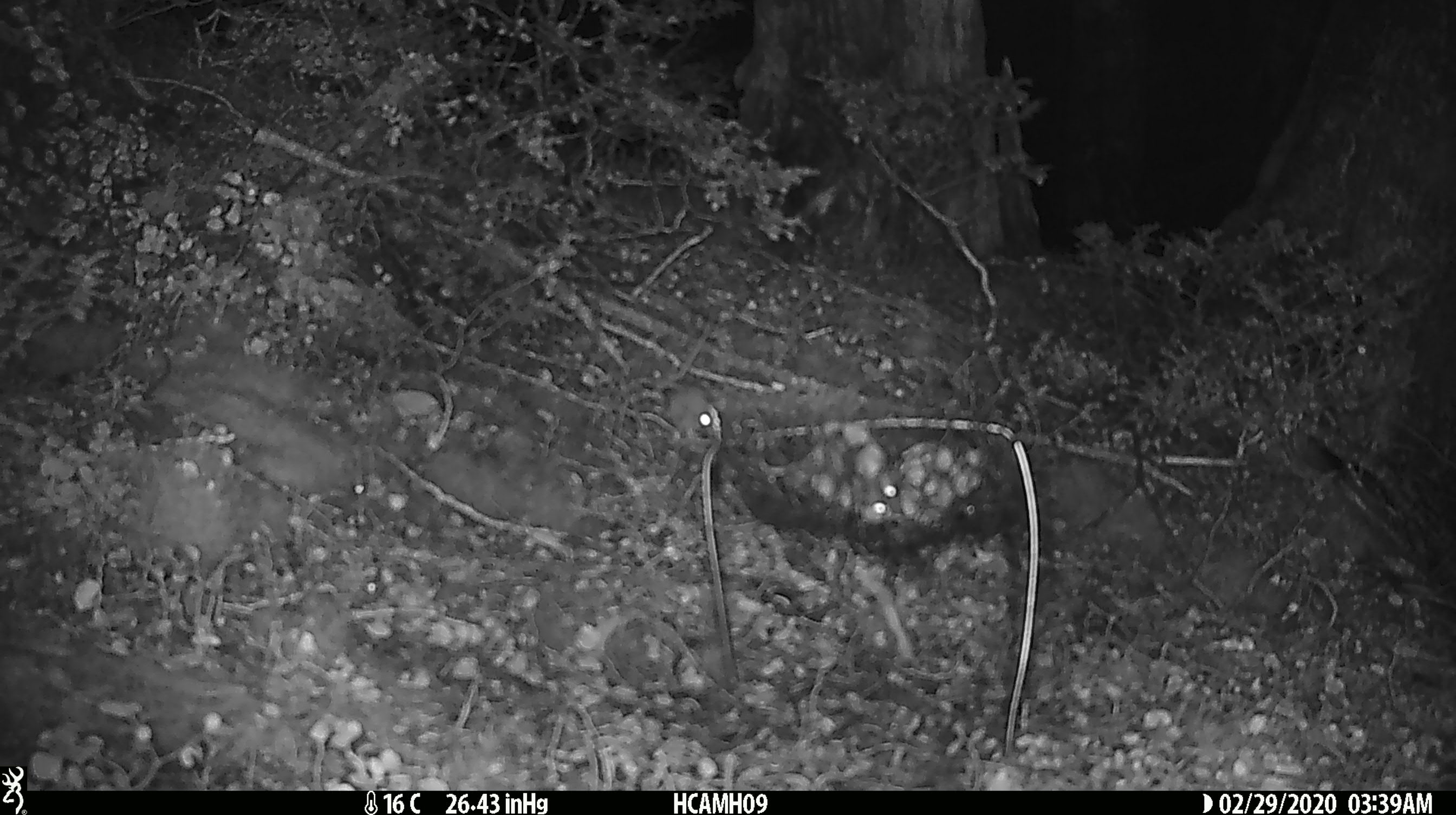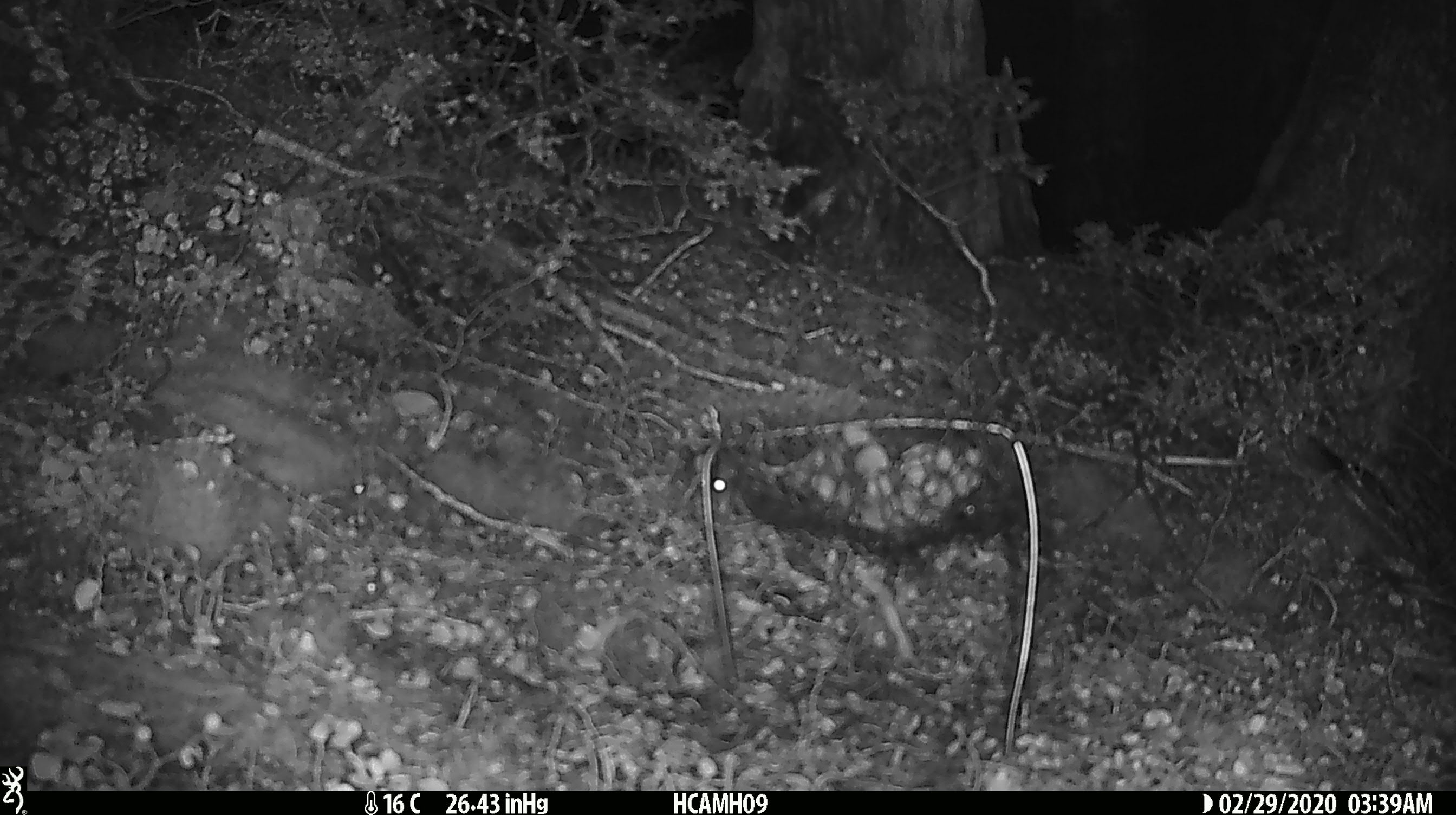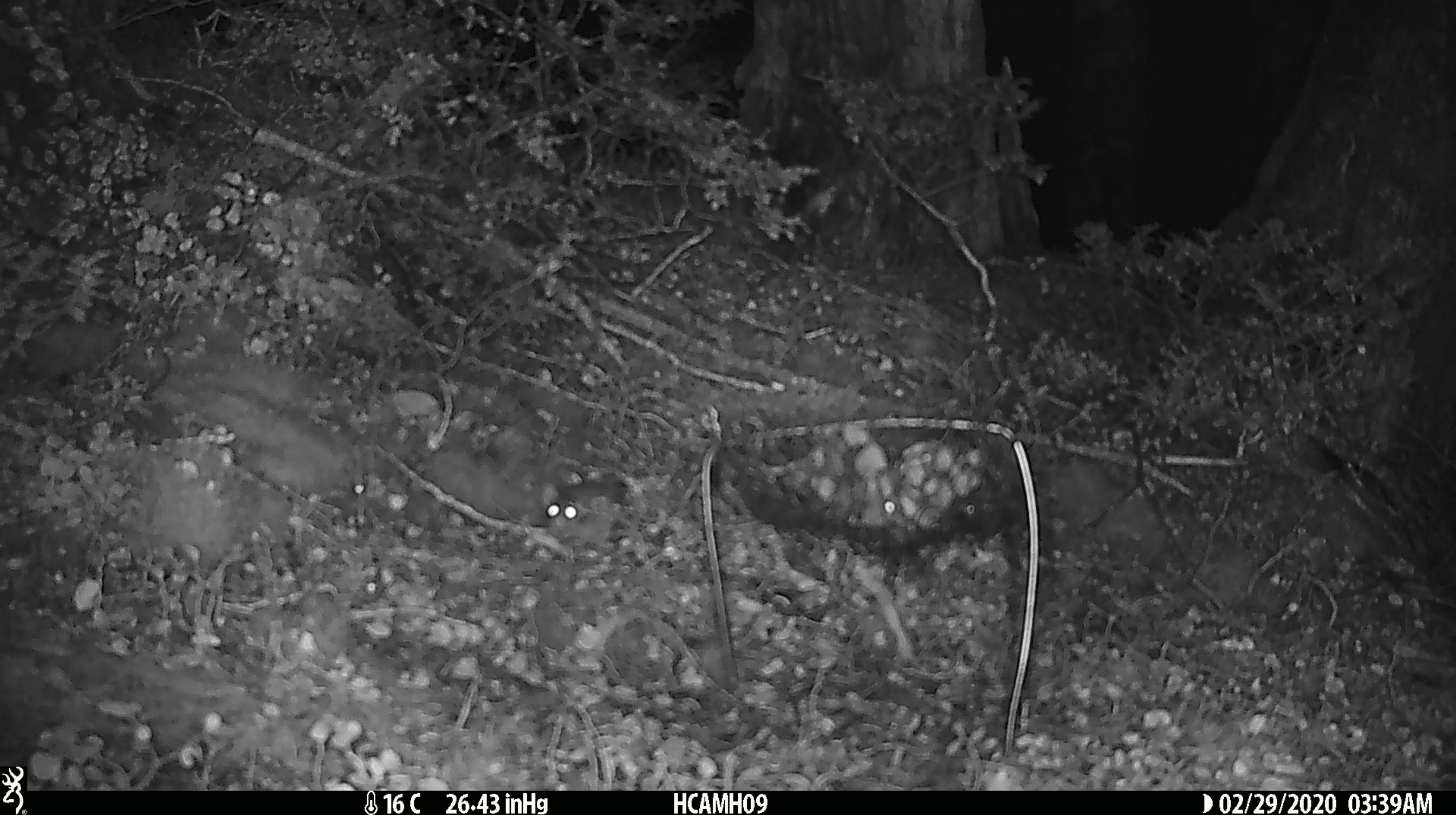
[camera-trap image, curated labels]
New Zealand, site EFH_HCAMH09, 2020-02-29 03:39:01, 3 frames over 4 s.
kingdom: Animalia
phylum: Chordata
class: Mammalia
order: Rodentia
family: Muridae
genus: Mus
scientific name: Mus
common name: mouse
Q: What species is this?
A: Mouse (Mus).